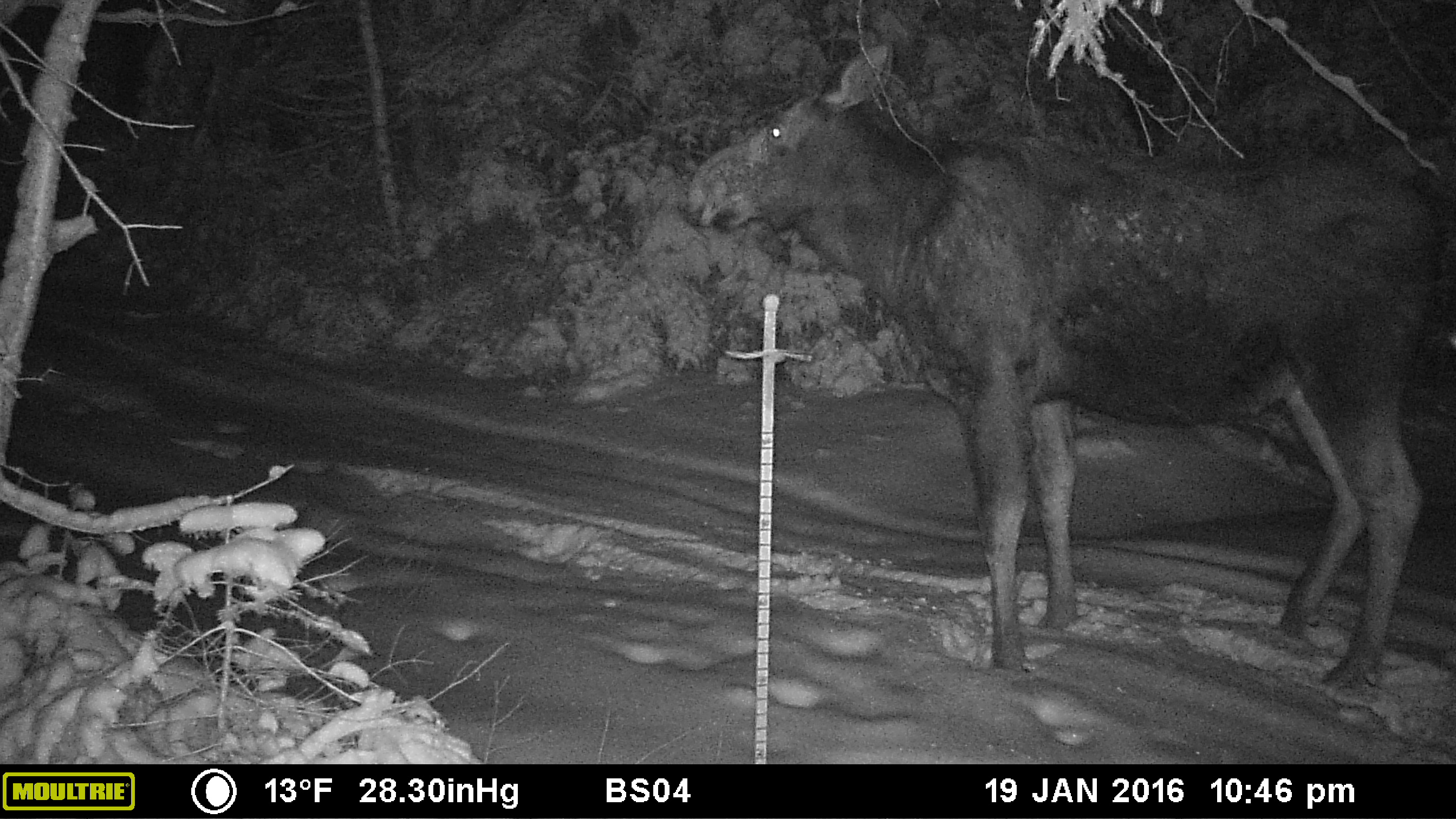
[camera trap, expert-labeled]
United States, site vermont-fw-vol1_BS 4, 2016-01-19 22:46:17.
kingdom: Animalia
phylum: Chordata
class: Mammalia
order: Artiodactyla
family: Cervidae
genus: Alces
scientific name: Alces alces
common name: moose